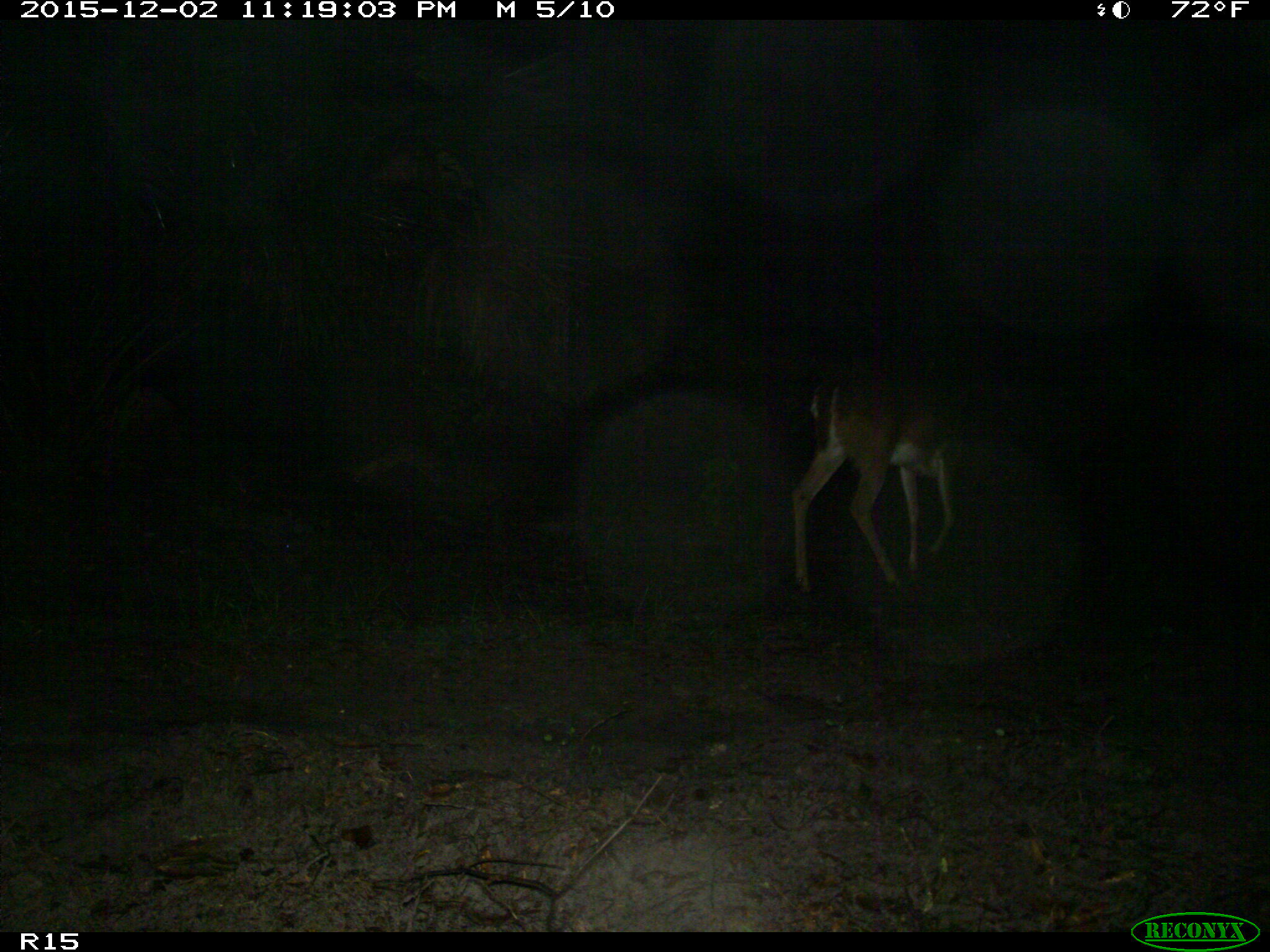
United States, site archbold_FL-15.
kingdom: Animalia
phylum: Chordata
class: Mammalia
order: Artiodactyla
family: Cervidae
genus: Odocoileus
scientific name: Odocoileus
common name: deer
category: unidentified deer